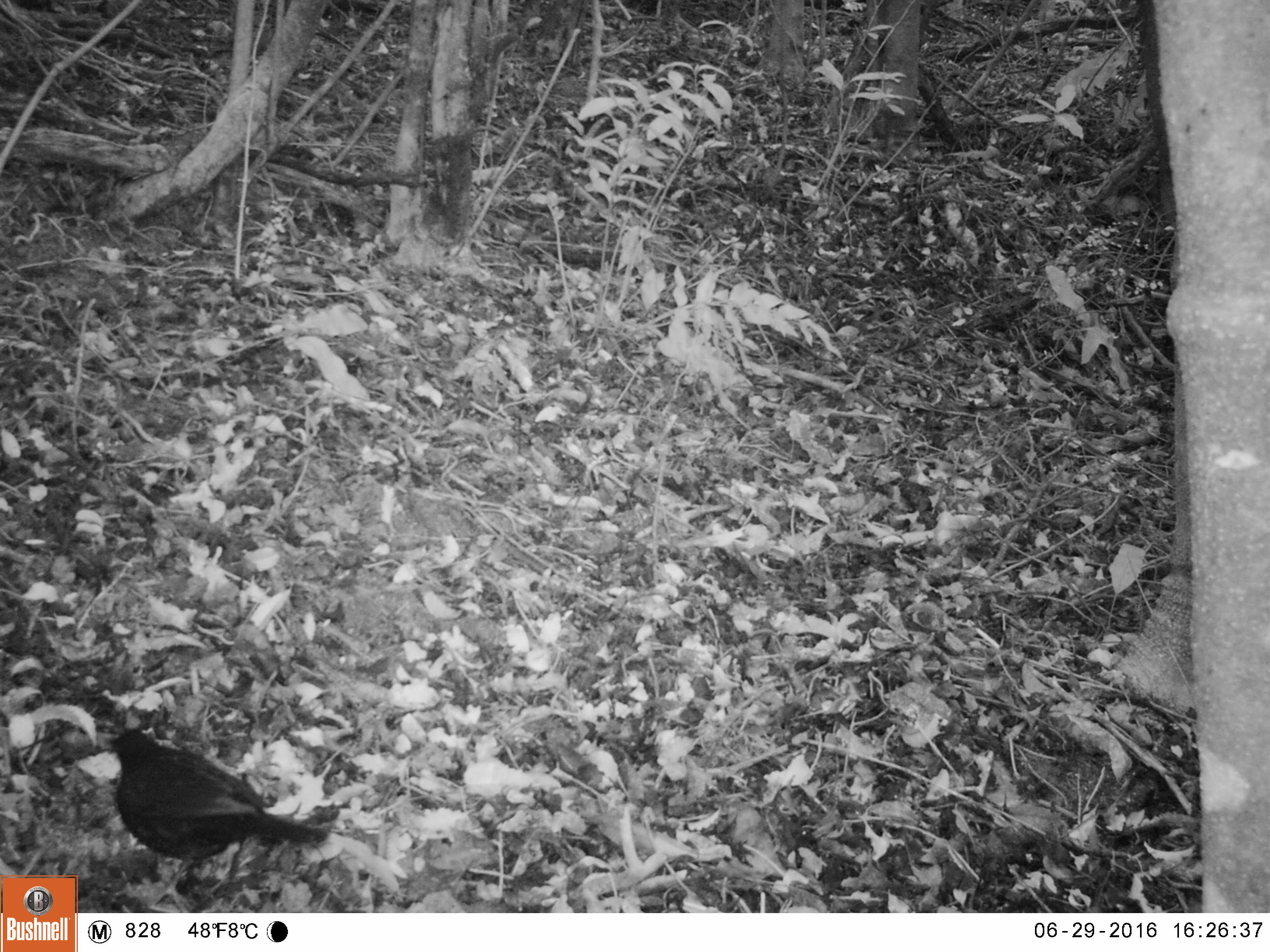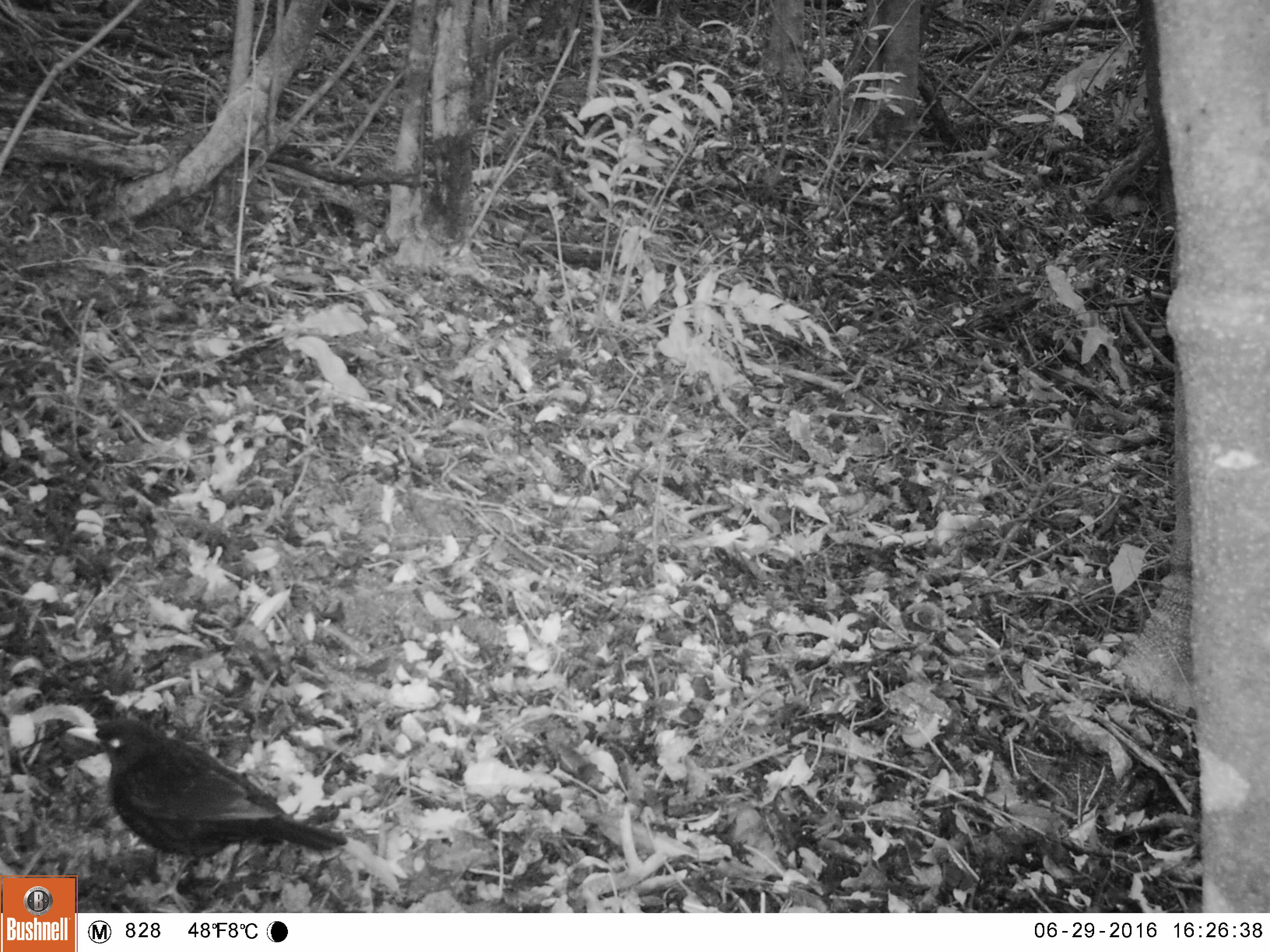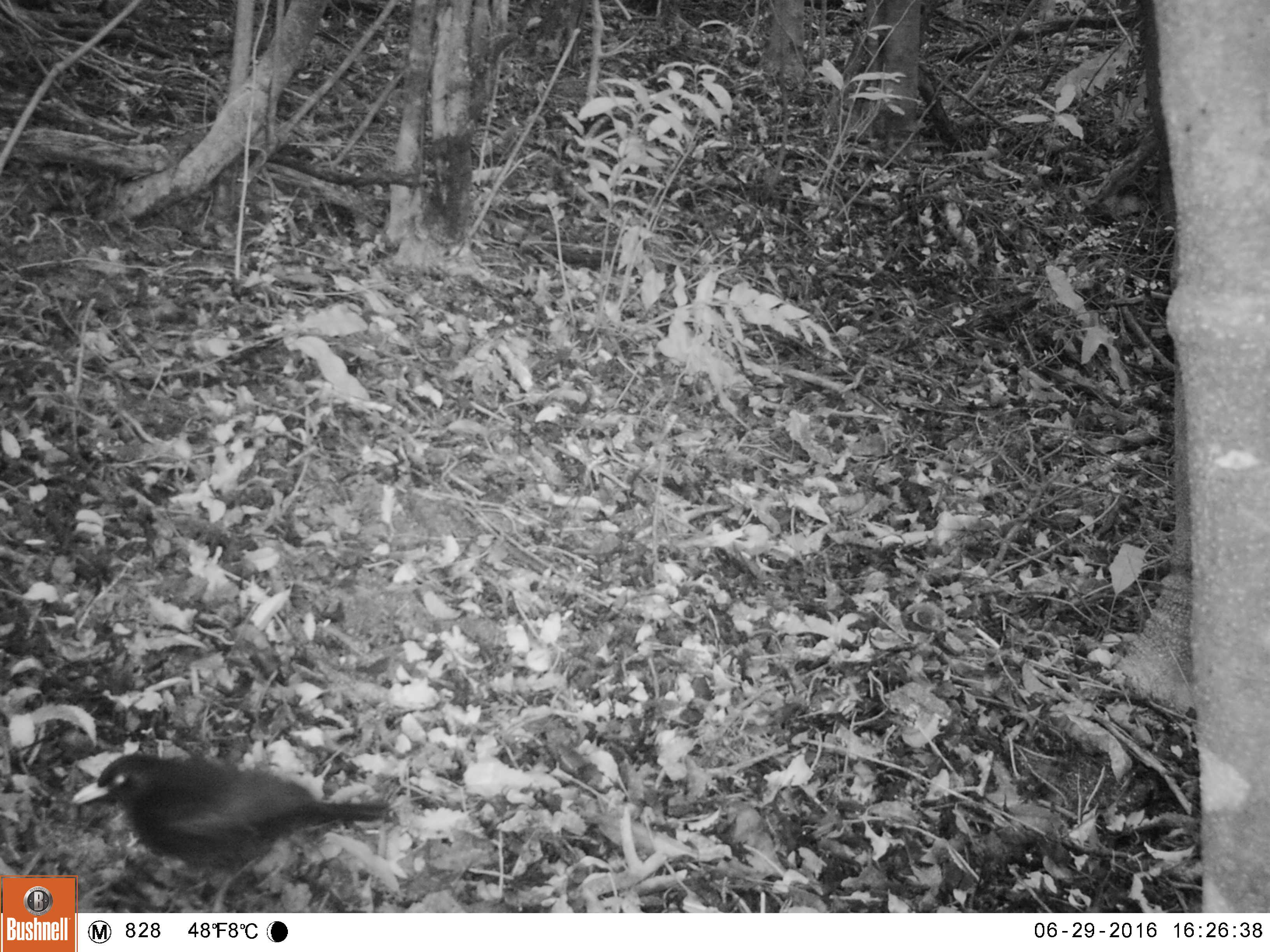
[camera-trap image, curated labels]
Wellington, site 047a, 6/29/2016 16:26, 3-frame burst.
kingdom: Animalia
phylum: Chordata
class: Aves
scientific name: Aves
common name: bird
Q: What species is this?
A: Bird (Aves).